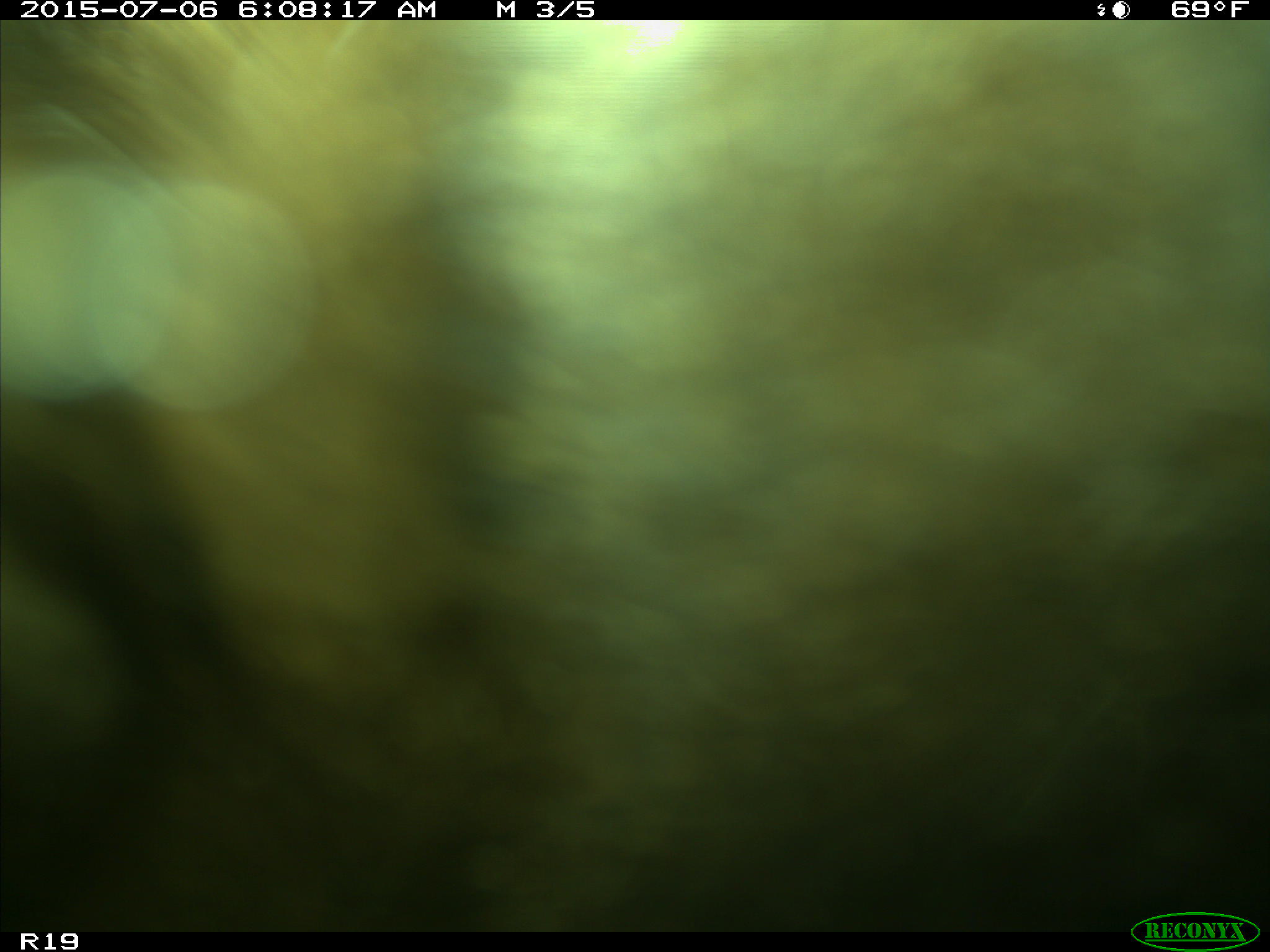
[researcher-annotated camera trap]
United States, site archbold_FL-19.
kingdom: Animalia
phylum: Chordata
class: Mammalia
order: Artiodactyla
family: Bovidae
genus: Bos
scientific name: Bos taurus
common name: domestic cow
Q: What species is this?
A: Bos taurus (domestic cow).